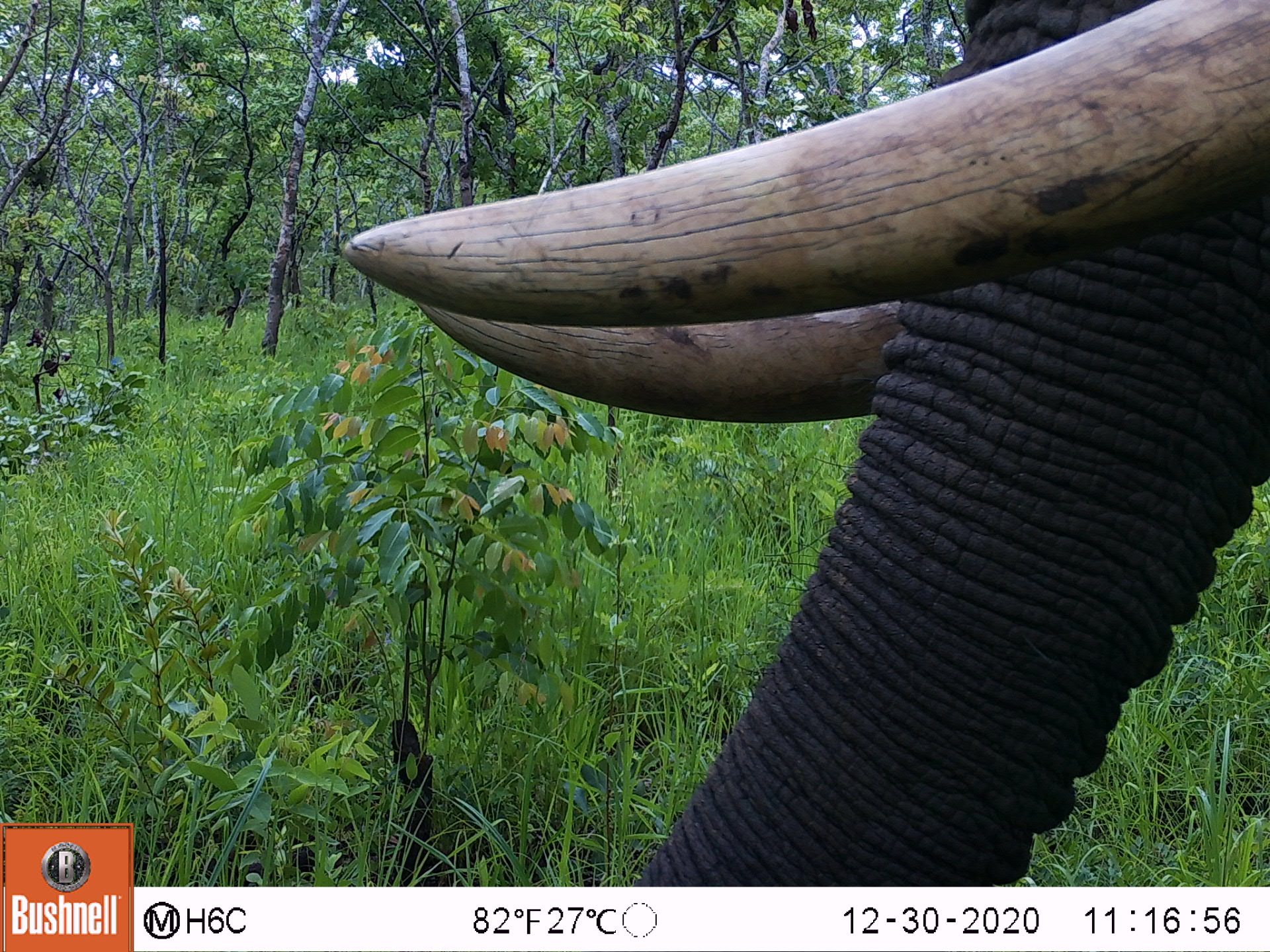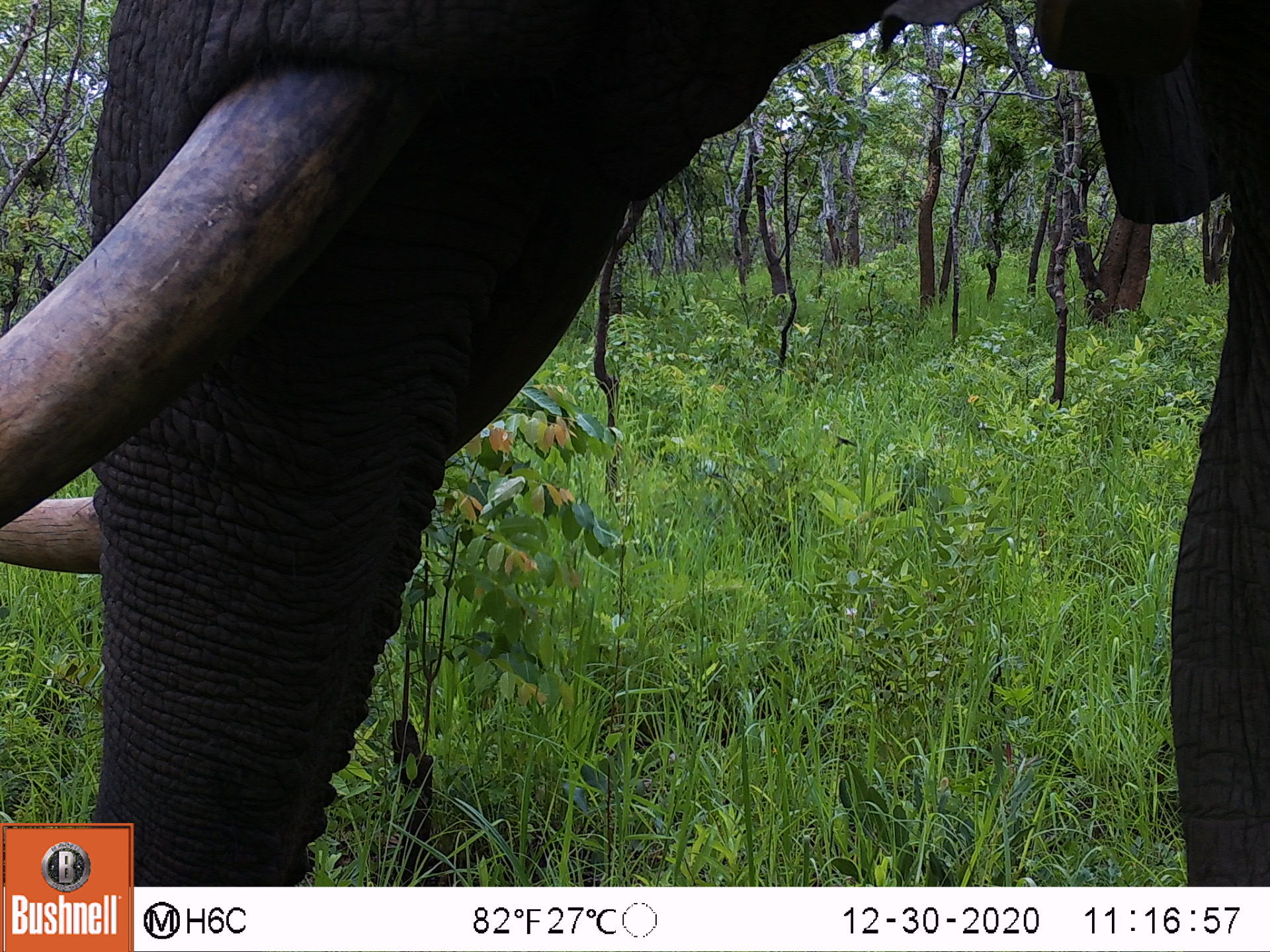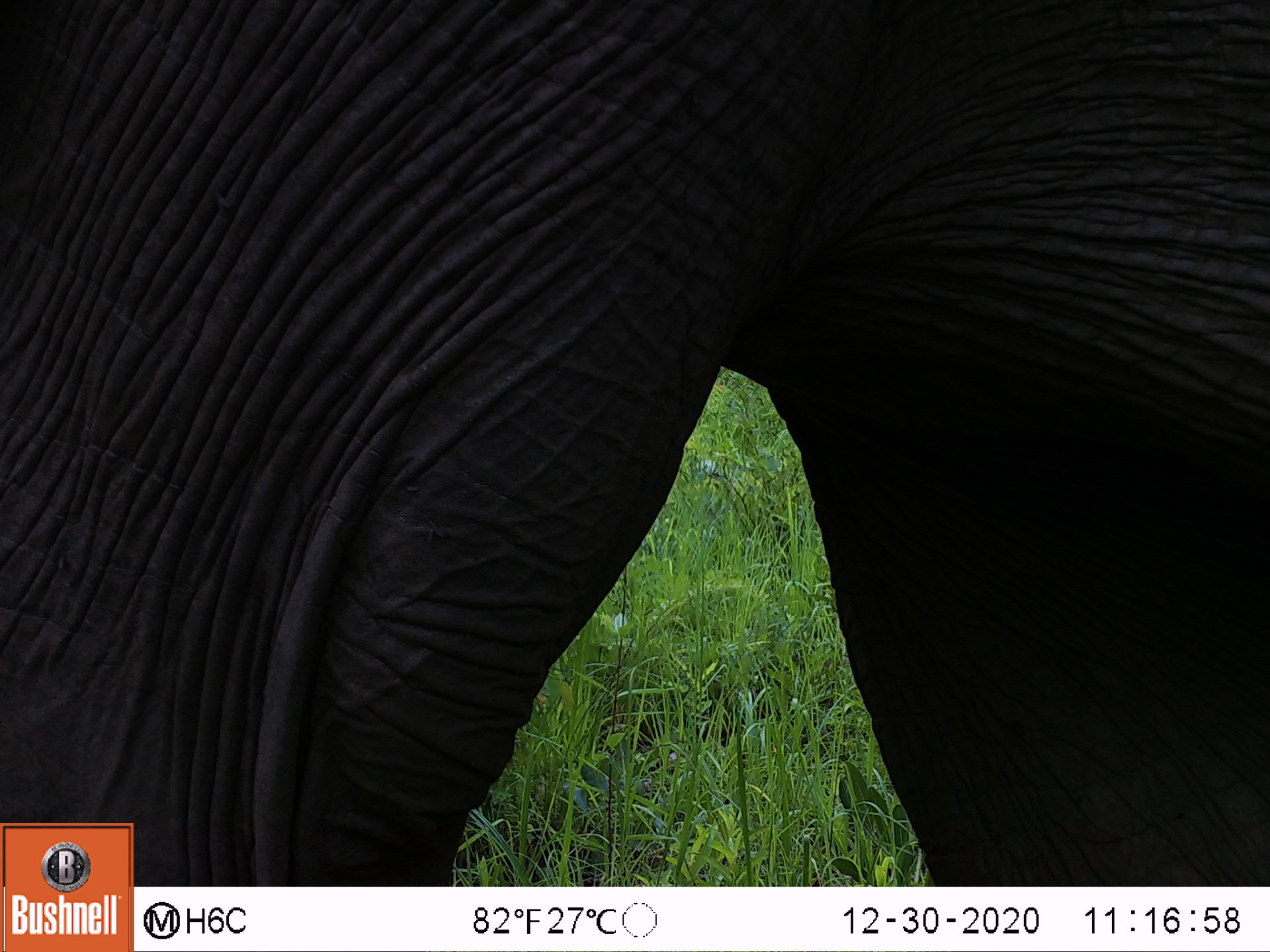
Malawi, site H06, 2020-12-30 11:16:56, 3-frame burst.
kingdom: Animalia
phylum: Chordata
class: Mammalia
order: Proboscidea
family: Elephantidae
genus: Loxodonta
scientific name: Loxodonta africana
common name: african savanna elephant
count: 1